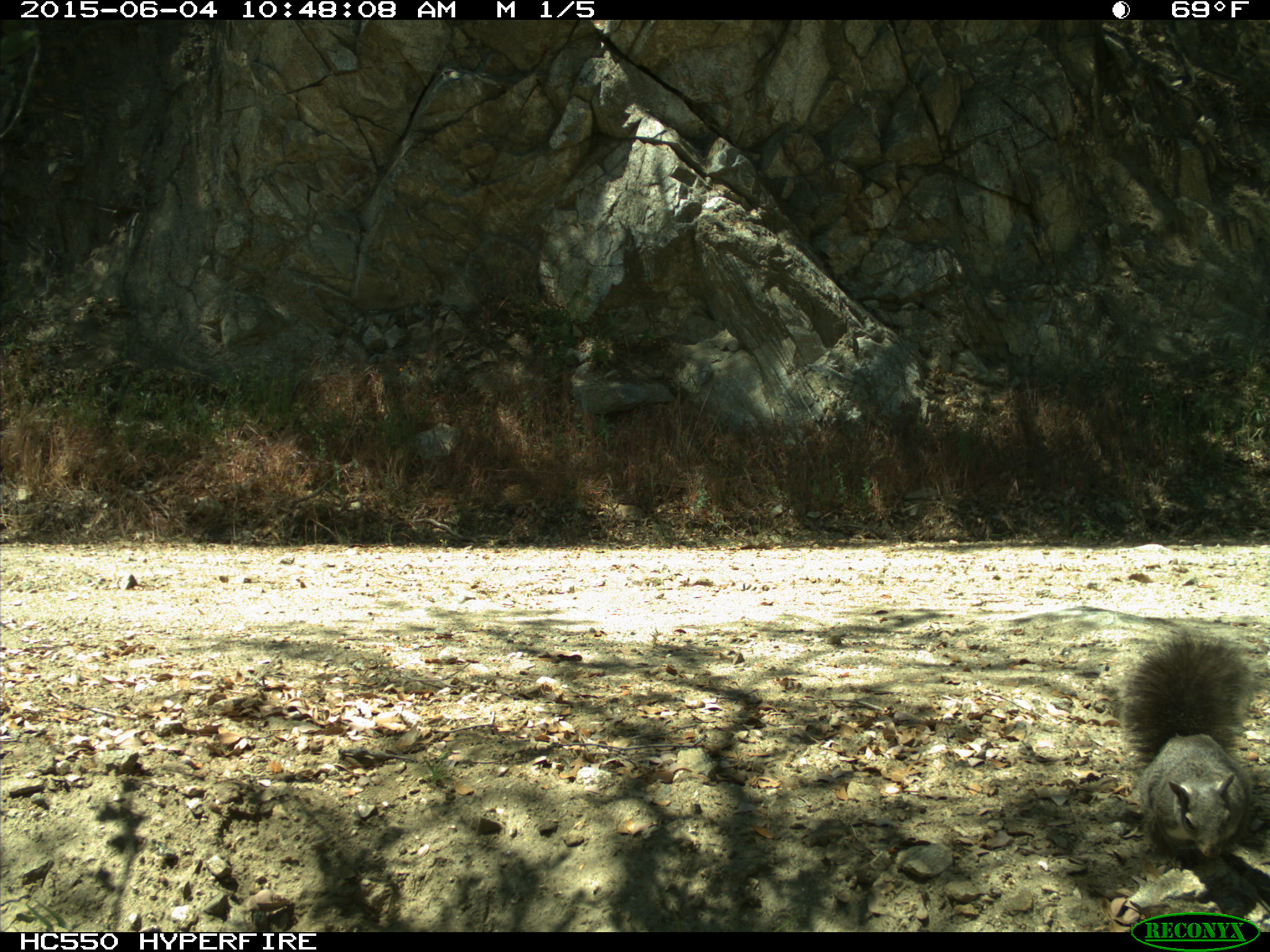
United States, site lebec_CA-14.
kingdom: Animalia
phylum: Chordata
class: Mammalia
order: Rodentia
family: Sciuridae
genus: Sciurus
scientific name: Sciurus carolinensis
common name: eastern gray squirrel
Sciurus carolinensis (eastern gray squirrel).